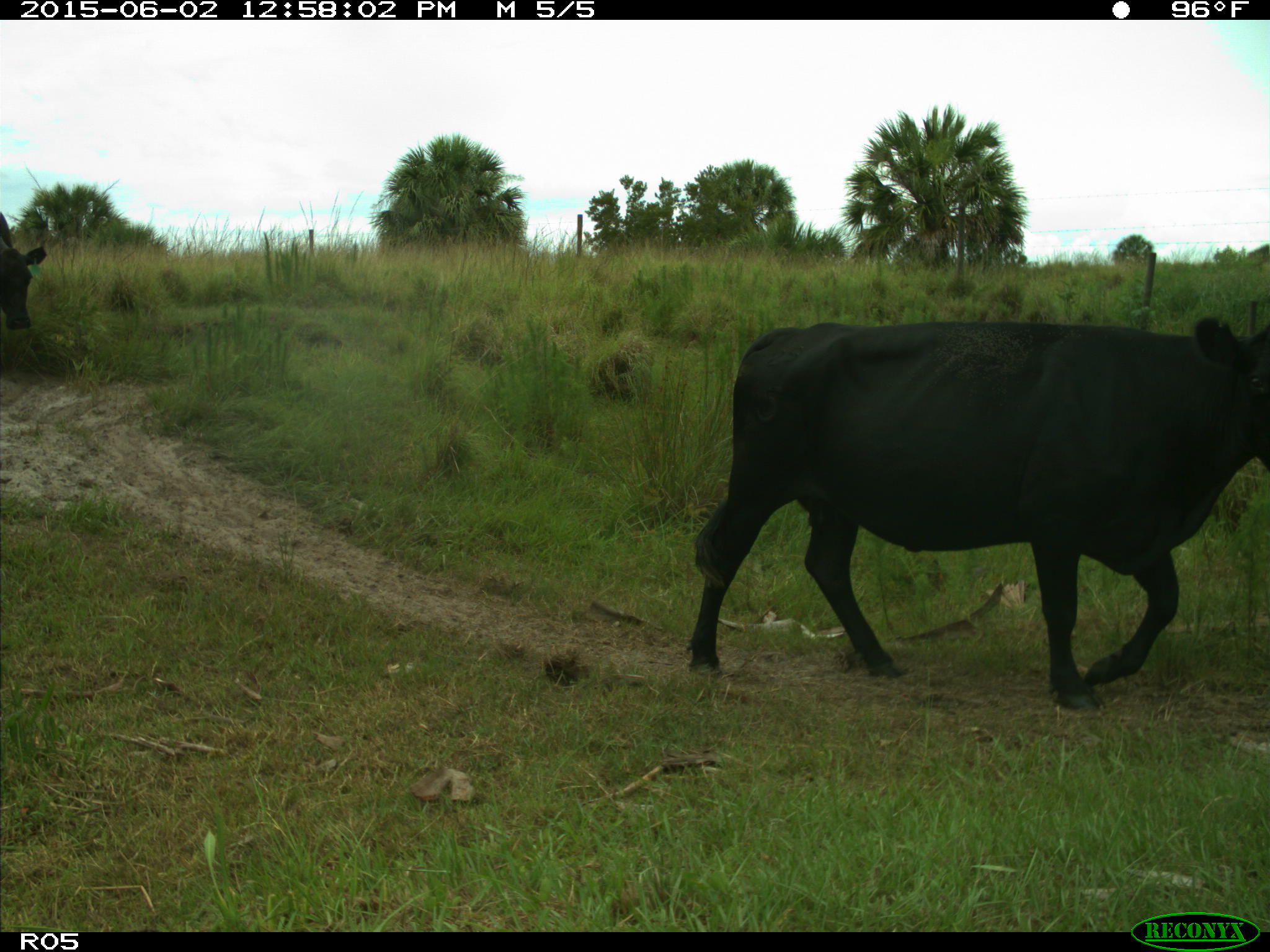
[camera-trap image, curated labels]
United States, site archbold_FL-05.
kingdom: Animalia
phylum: Chordata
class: Mammalia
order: Artiodactyla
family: Bovidae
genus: Bos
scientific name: Bos taurus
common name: domestic cow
Bos taurus (domestic cow).